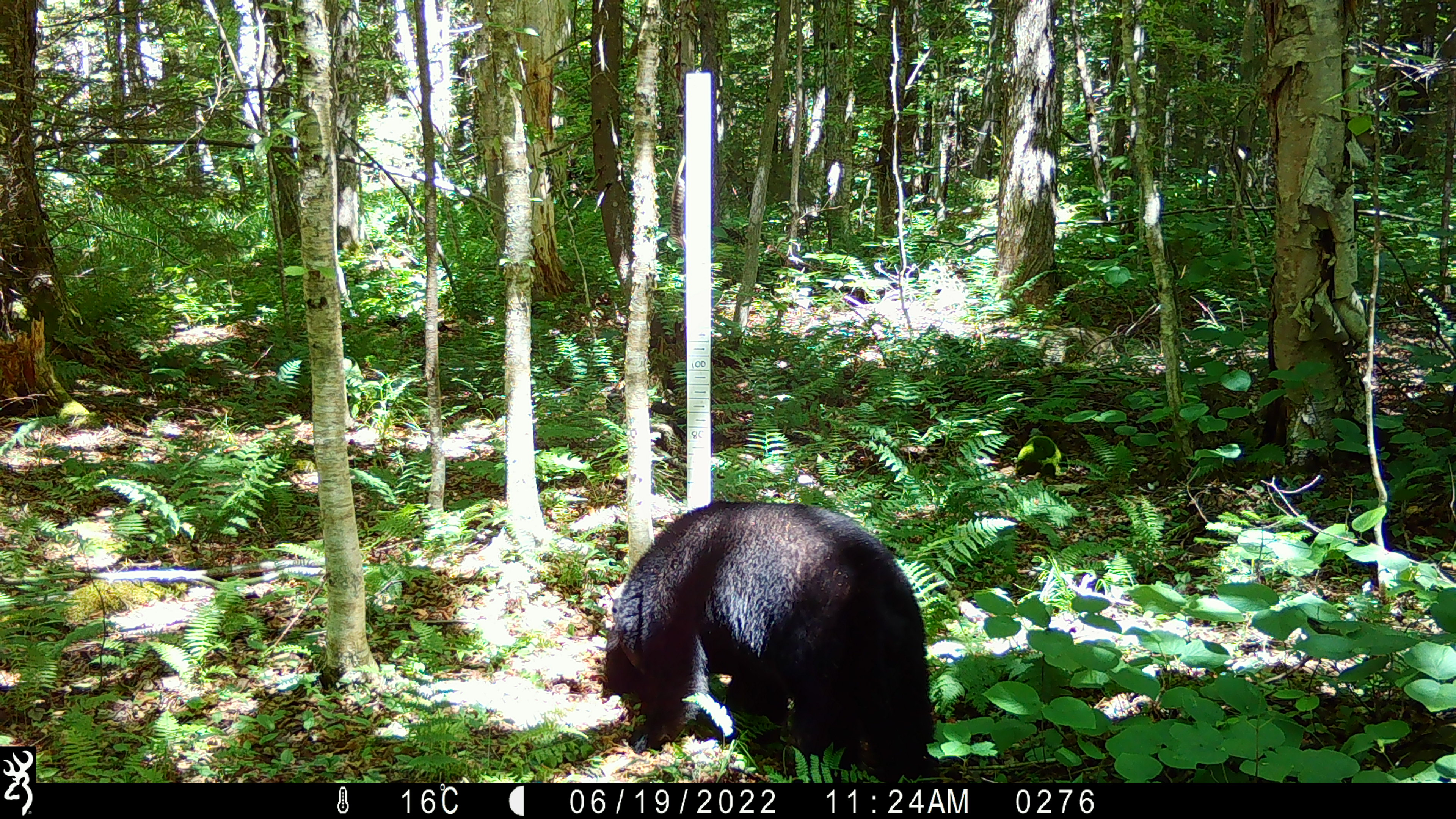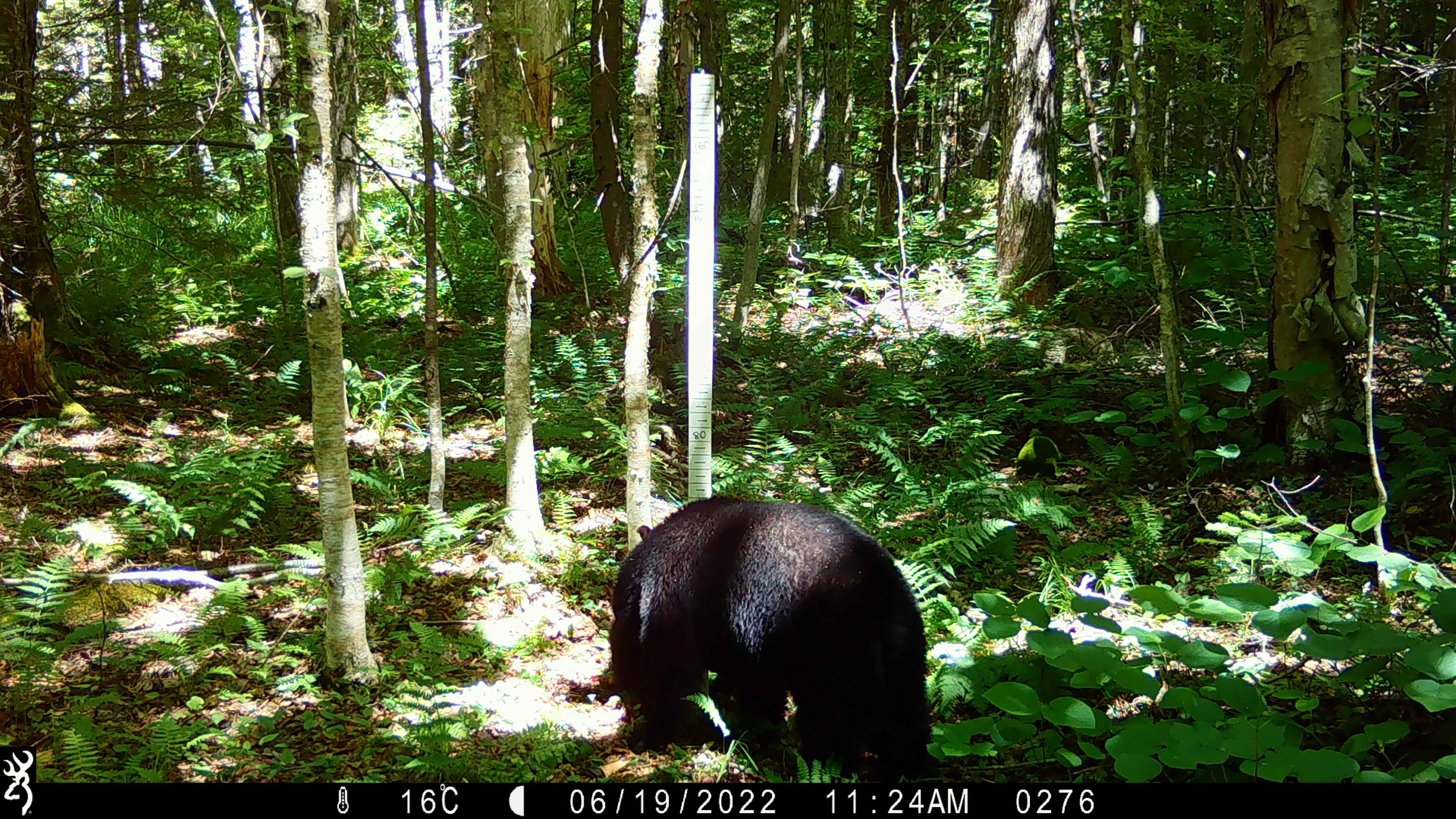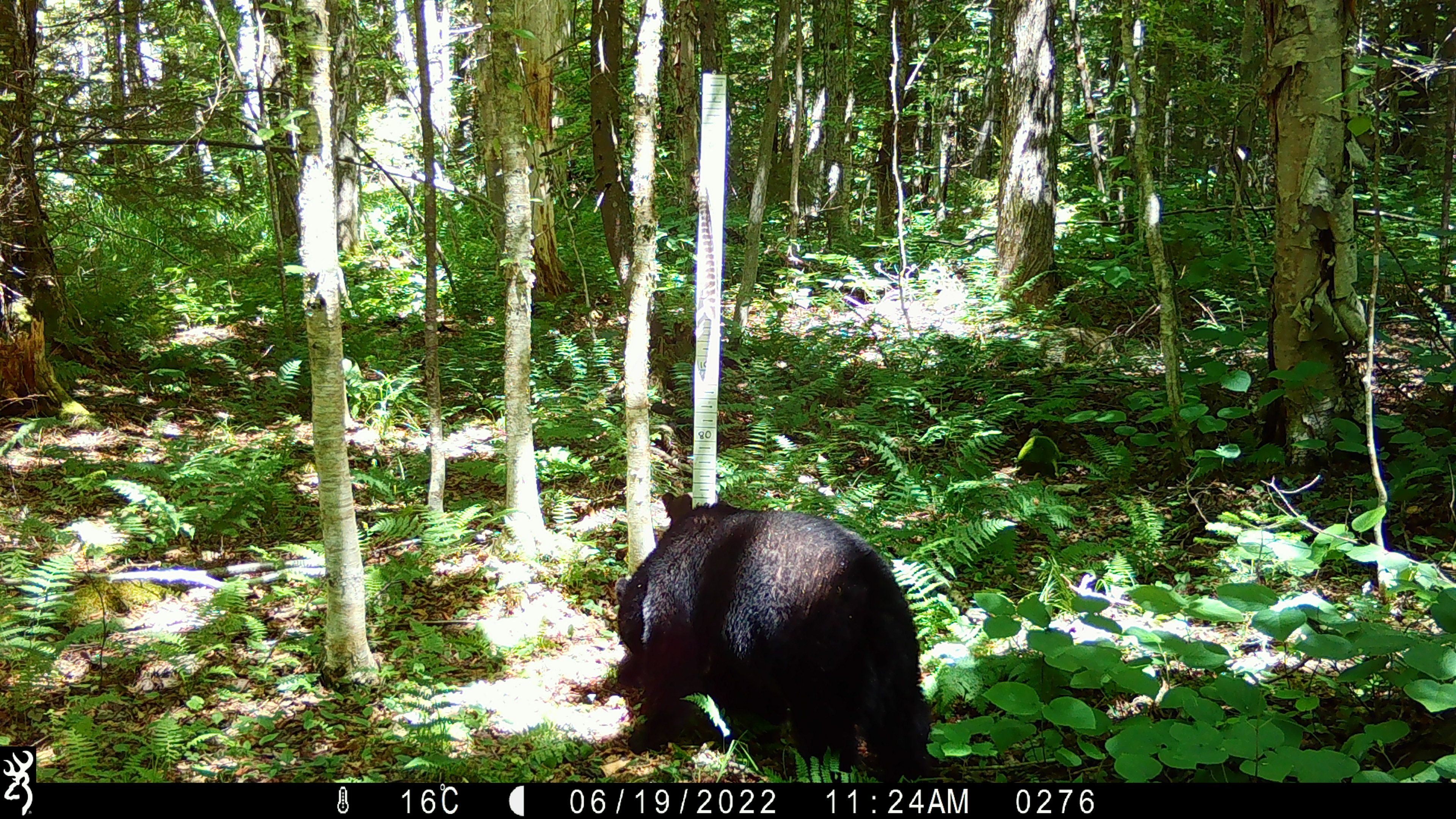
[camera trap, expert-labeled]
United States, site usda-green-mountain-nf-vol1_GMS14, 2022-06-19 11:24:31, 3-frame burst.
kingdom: Animalia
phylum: Chordata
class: Mammalia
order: Carnivora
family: Ursidae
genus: Ursus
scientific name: Ursus americanus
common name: black bear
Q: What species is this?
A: Black bear (Ursus americanus).